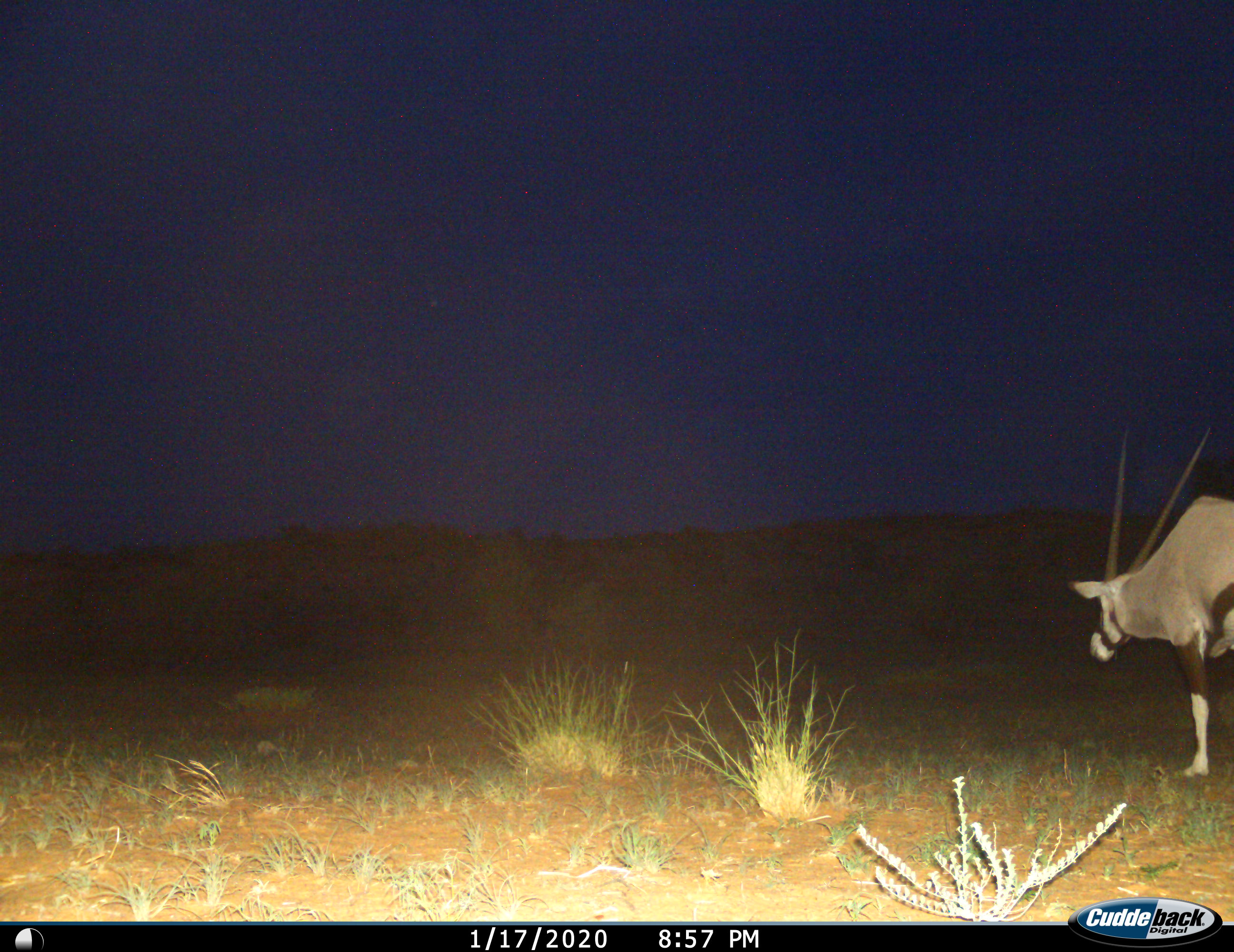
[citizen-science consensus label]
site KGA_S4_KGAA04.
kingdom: Animalia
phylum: Chordata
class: Mammalia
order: Artiodactyla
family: Bovidae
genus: Oryx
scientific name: Oryx gazella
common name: gemsbok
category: oryx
Oryx (gemsbok) (Oryx gazella), count 1. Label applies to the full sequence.